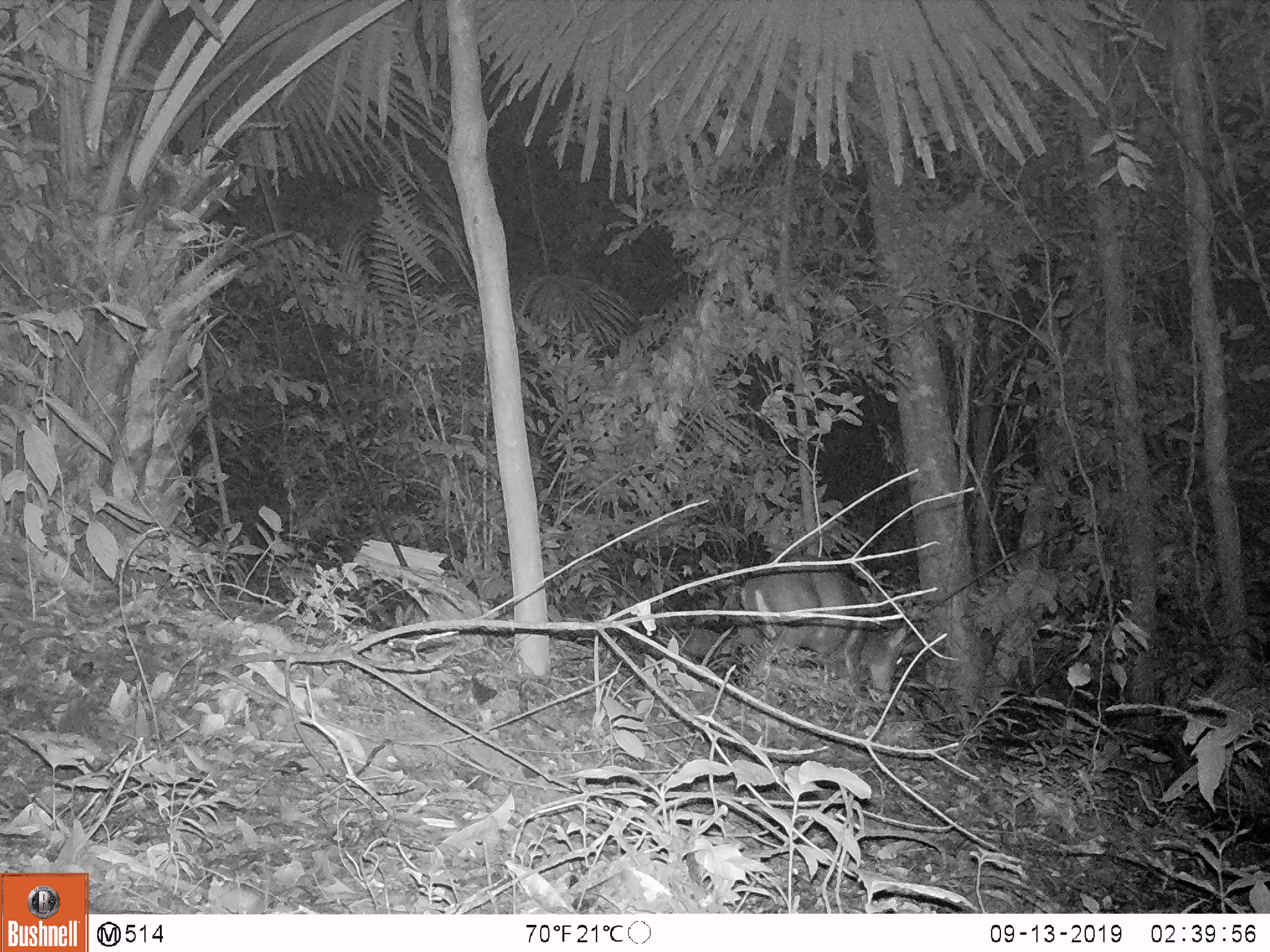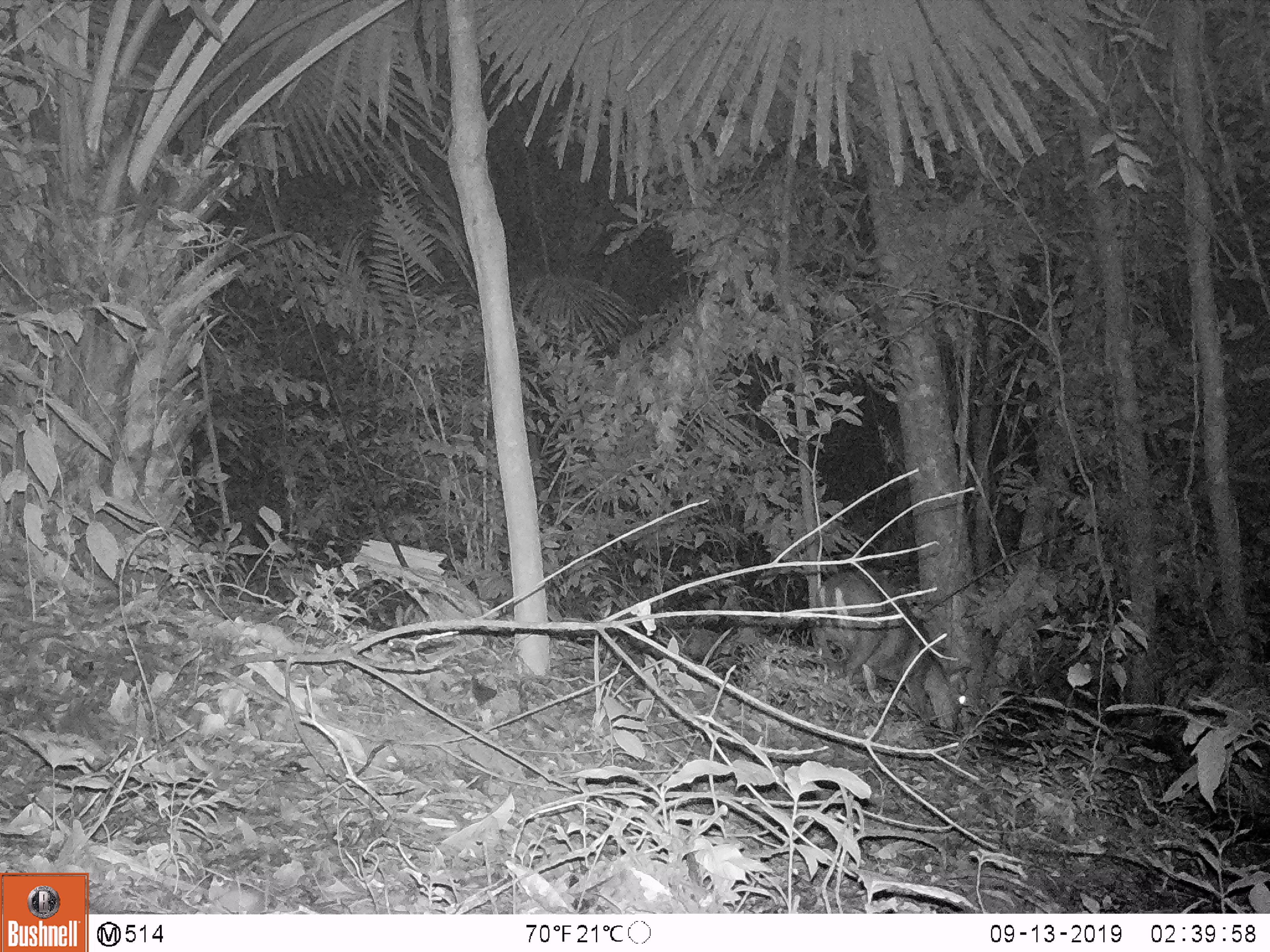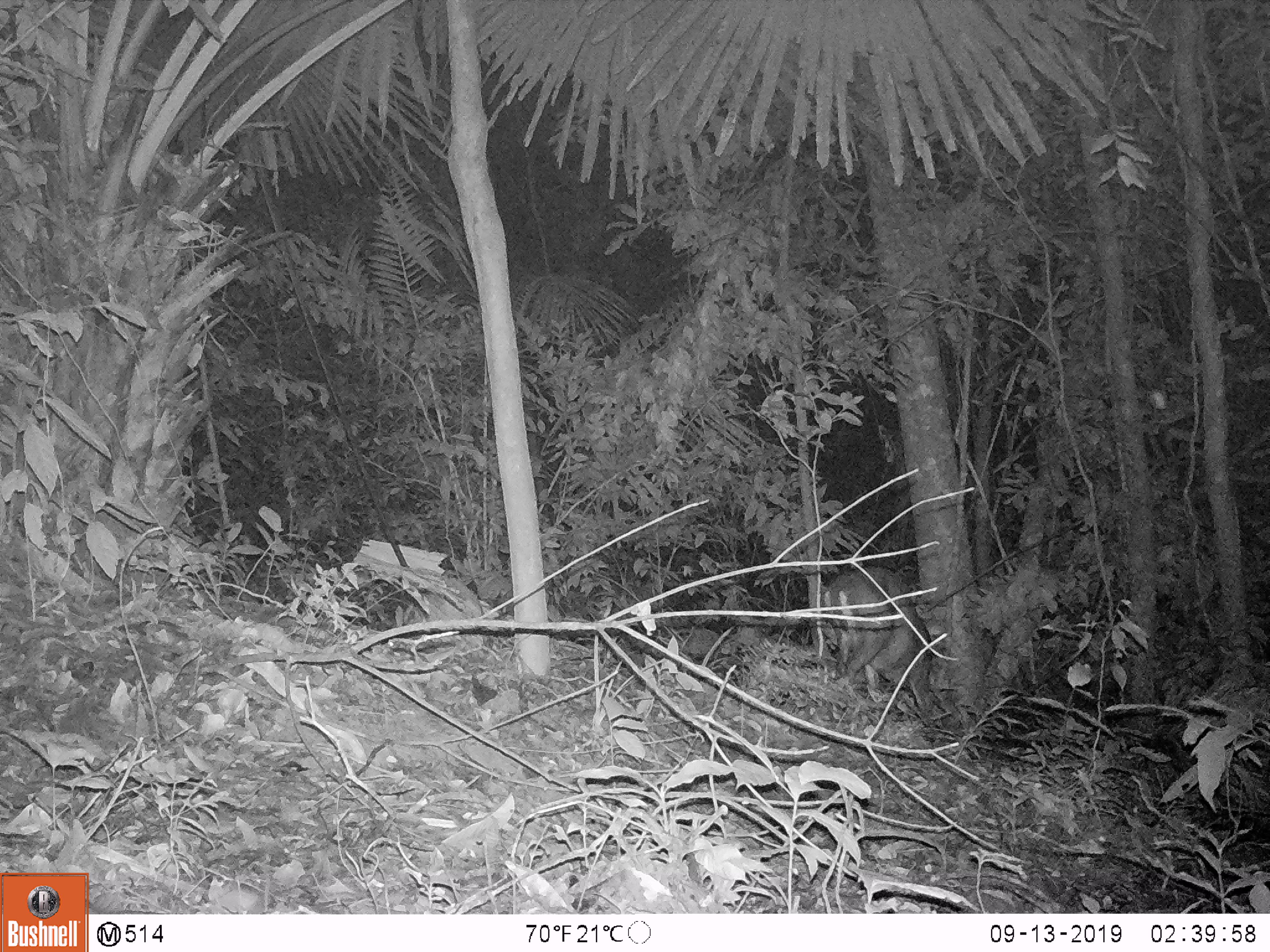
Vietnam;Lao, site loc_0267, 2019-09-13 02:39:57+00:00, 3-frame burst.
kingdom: Animalia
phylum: Chordata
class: Mammalia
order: Artiodactyla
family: Cervidae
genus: Muntiacus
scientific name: Muntiacus rooseveltorum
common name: roosevelt's muntjac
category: roosevelts muntjac group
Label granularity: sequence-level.